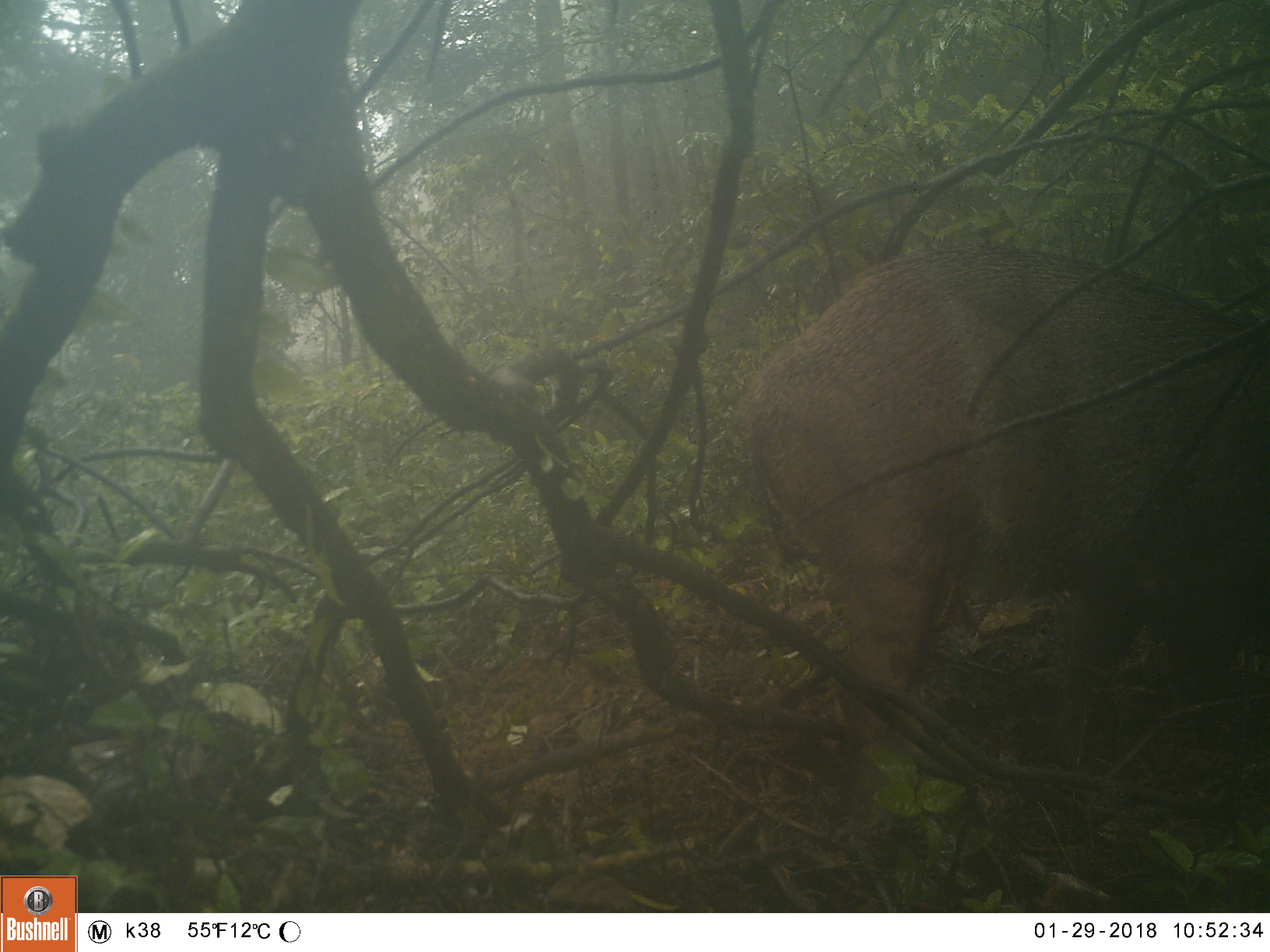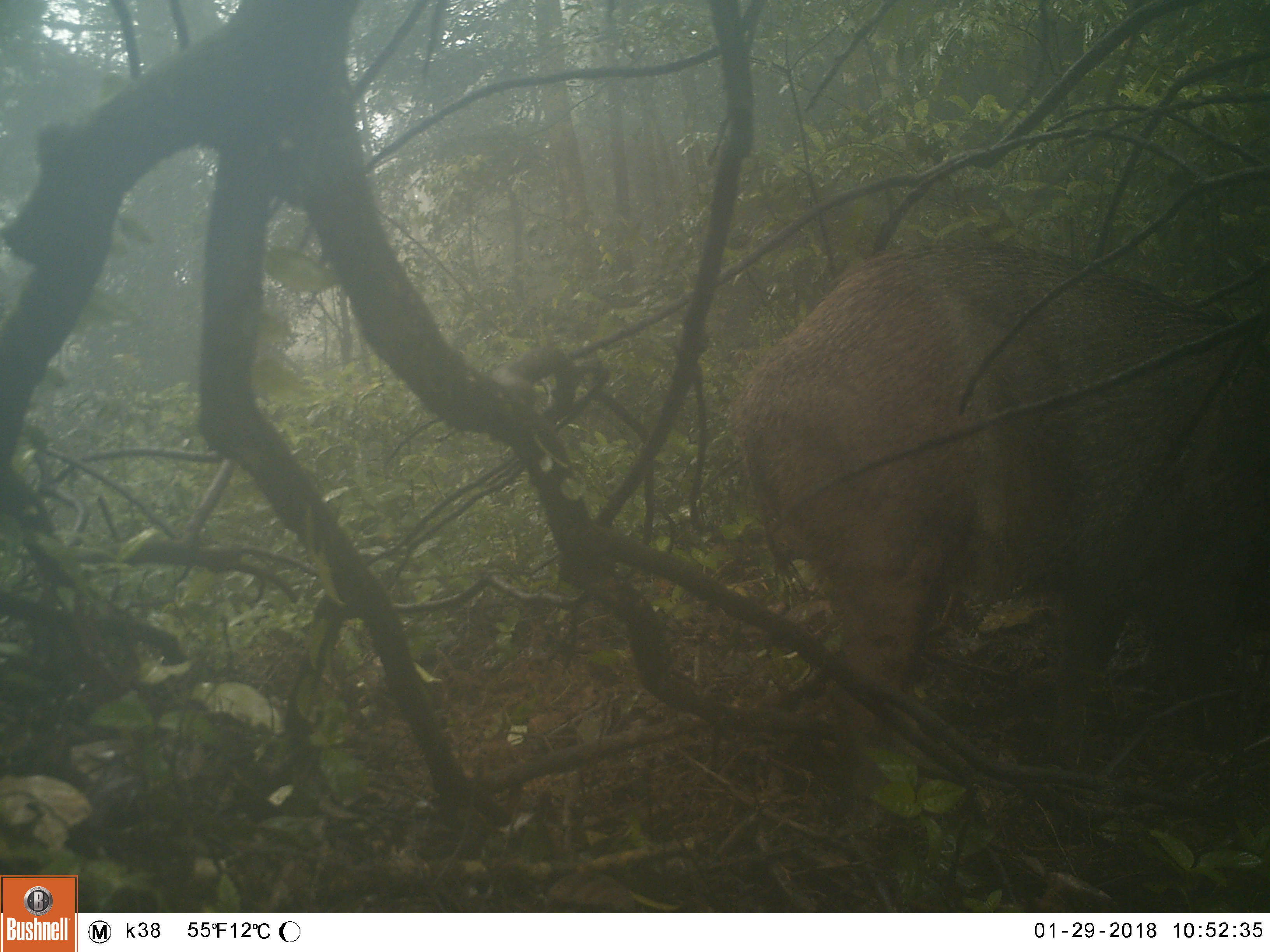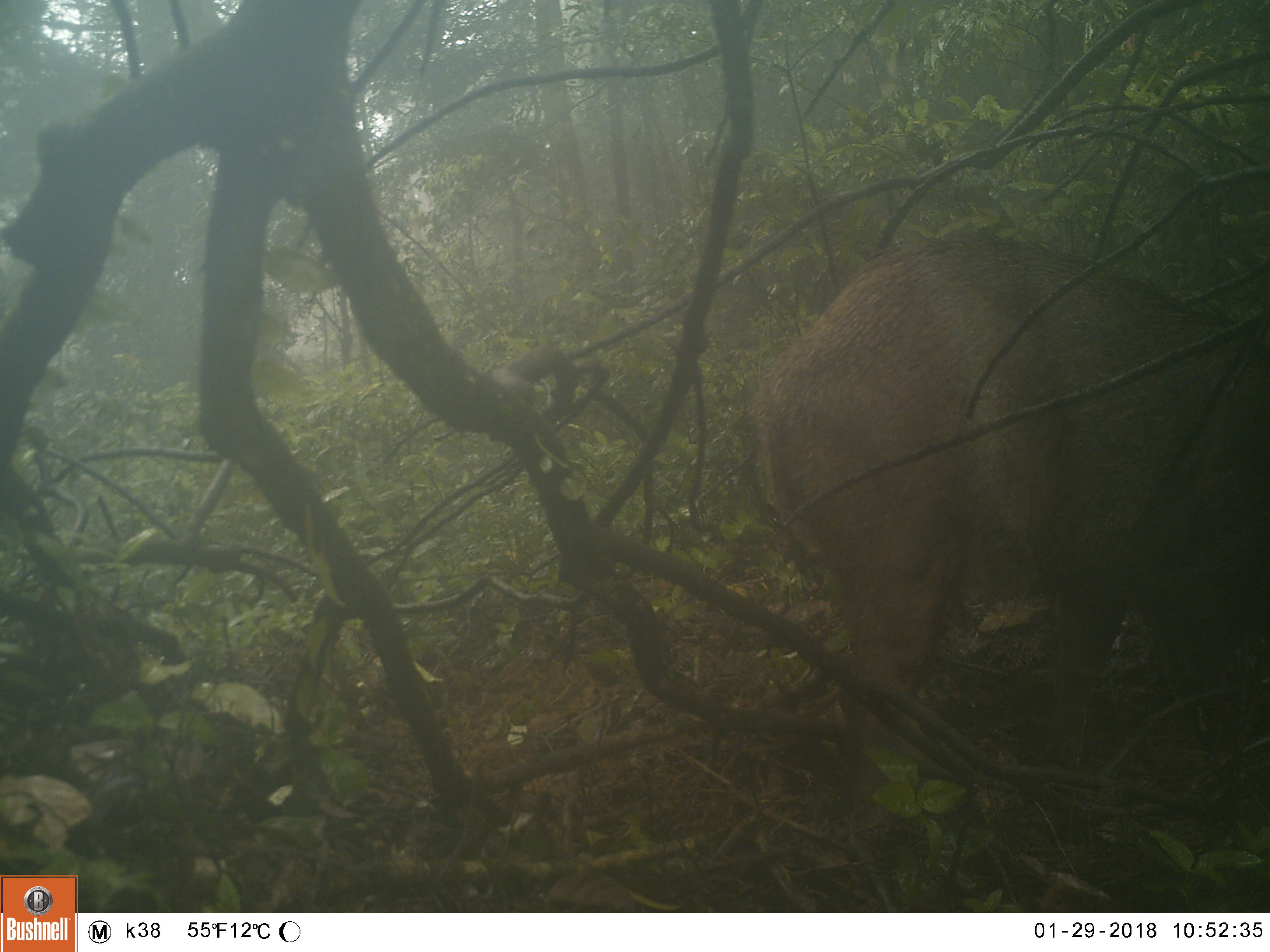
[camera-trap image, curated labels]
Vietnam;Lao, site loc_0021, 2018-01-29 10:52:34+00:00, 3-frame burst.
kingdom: Animalia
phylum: Chordata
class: Mammalia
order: Artiodactyla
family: Suidae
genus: Sus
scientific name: Sus scrofa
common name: eurasian wild pig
Eurasian wild pig (Sus scrofa). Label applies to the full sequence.